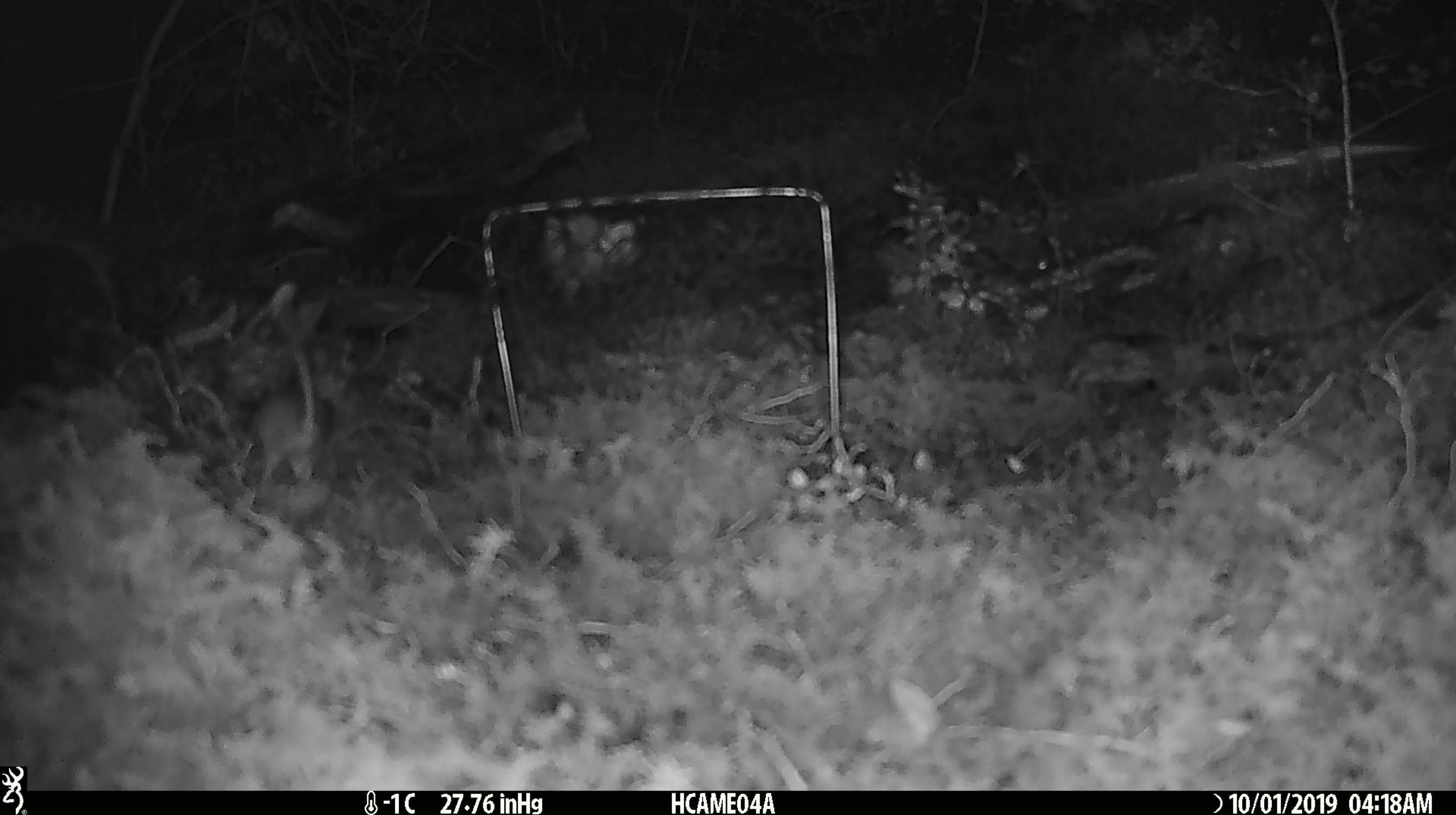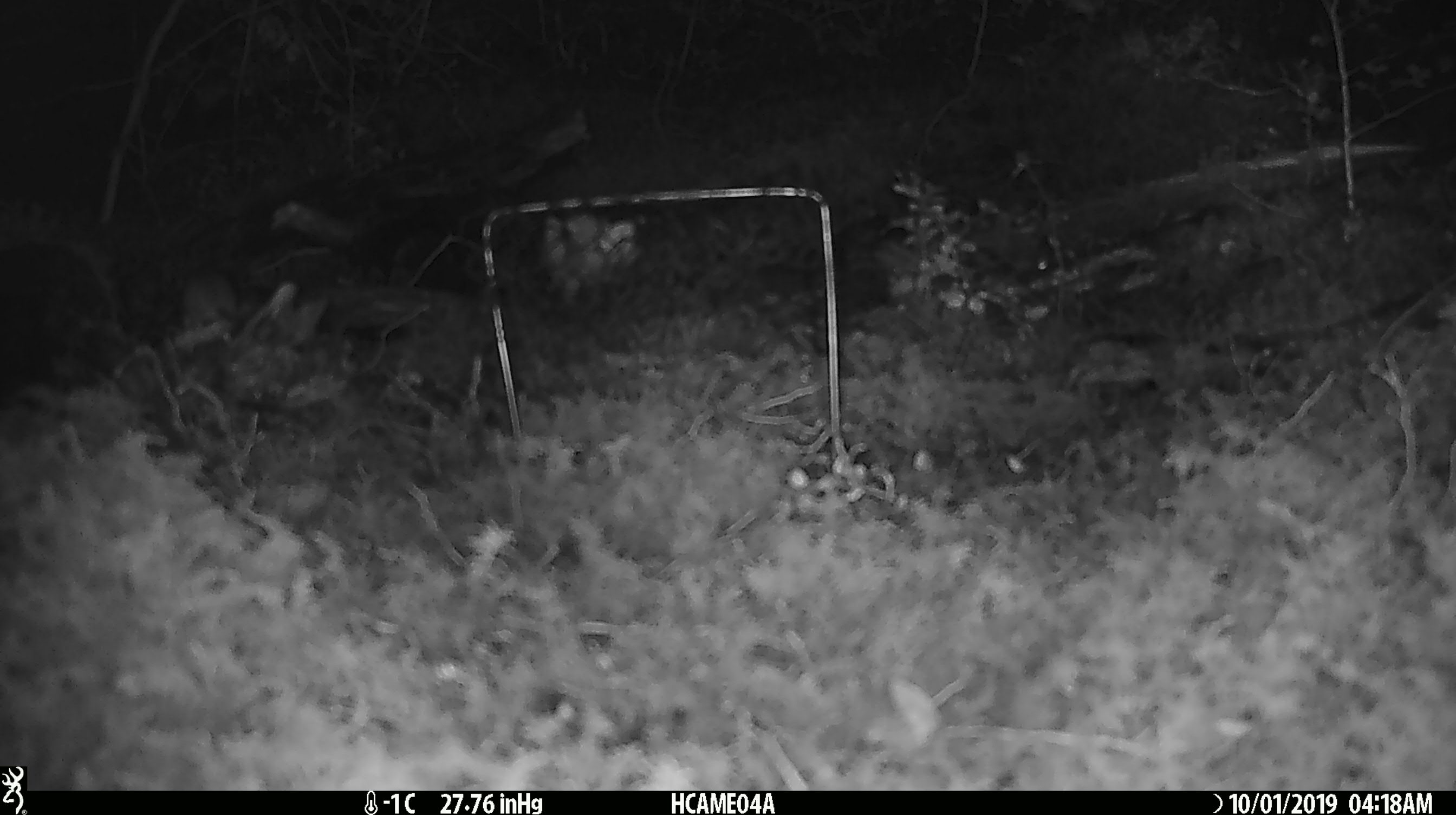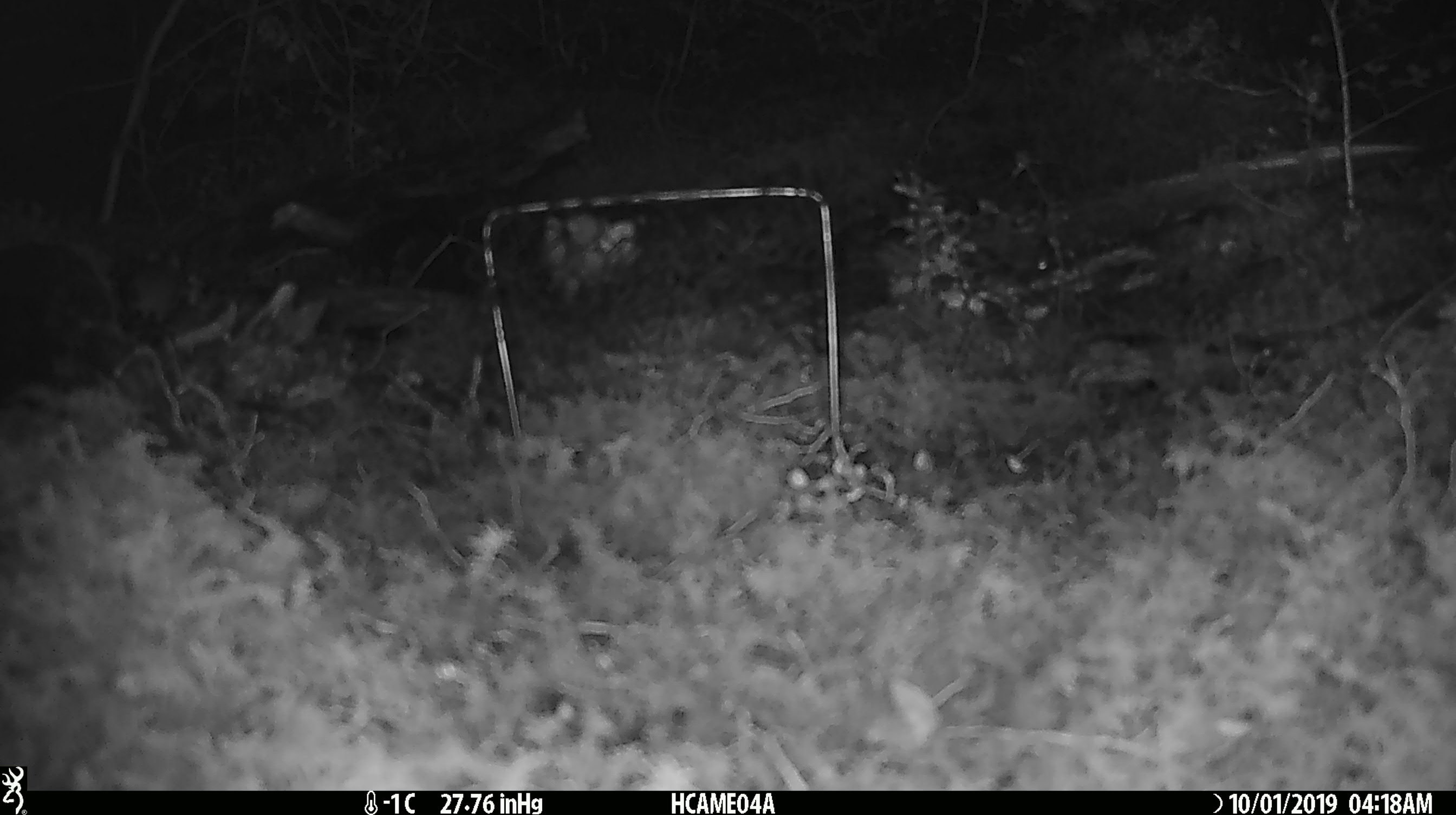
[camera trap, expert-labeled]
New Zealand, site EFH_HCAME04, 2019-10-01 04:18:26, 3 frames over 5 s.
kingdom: Animalia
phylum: Chordata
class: Mammalia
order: Rodentia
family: Muridae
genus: Mus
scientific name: Mus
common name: mouse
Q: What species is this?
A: Mouse (Mus).